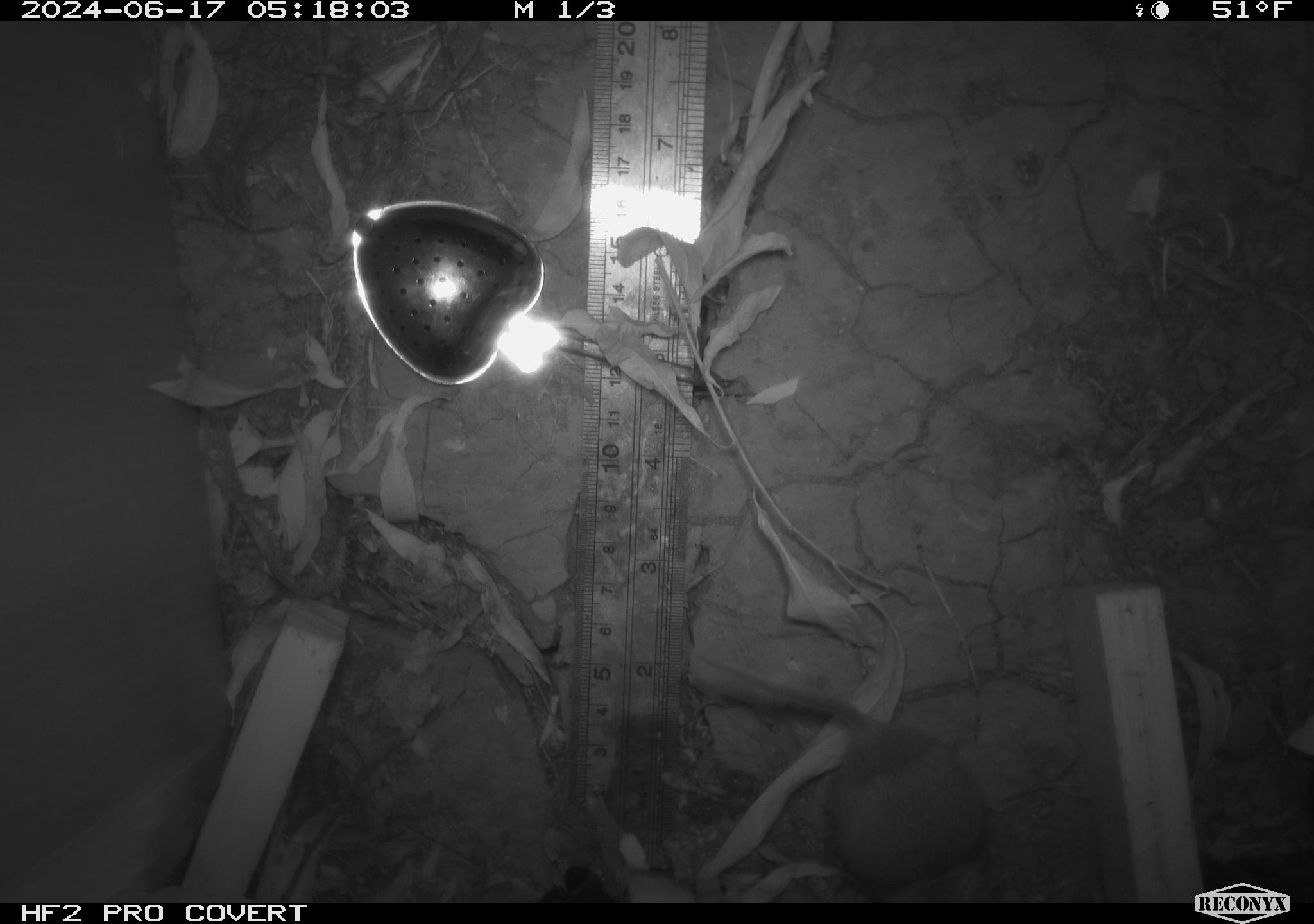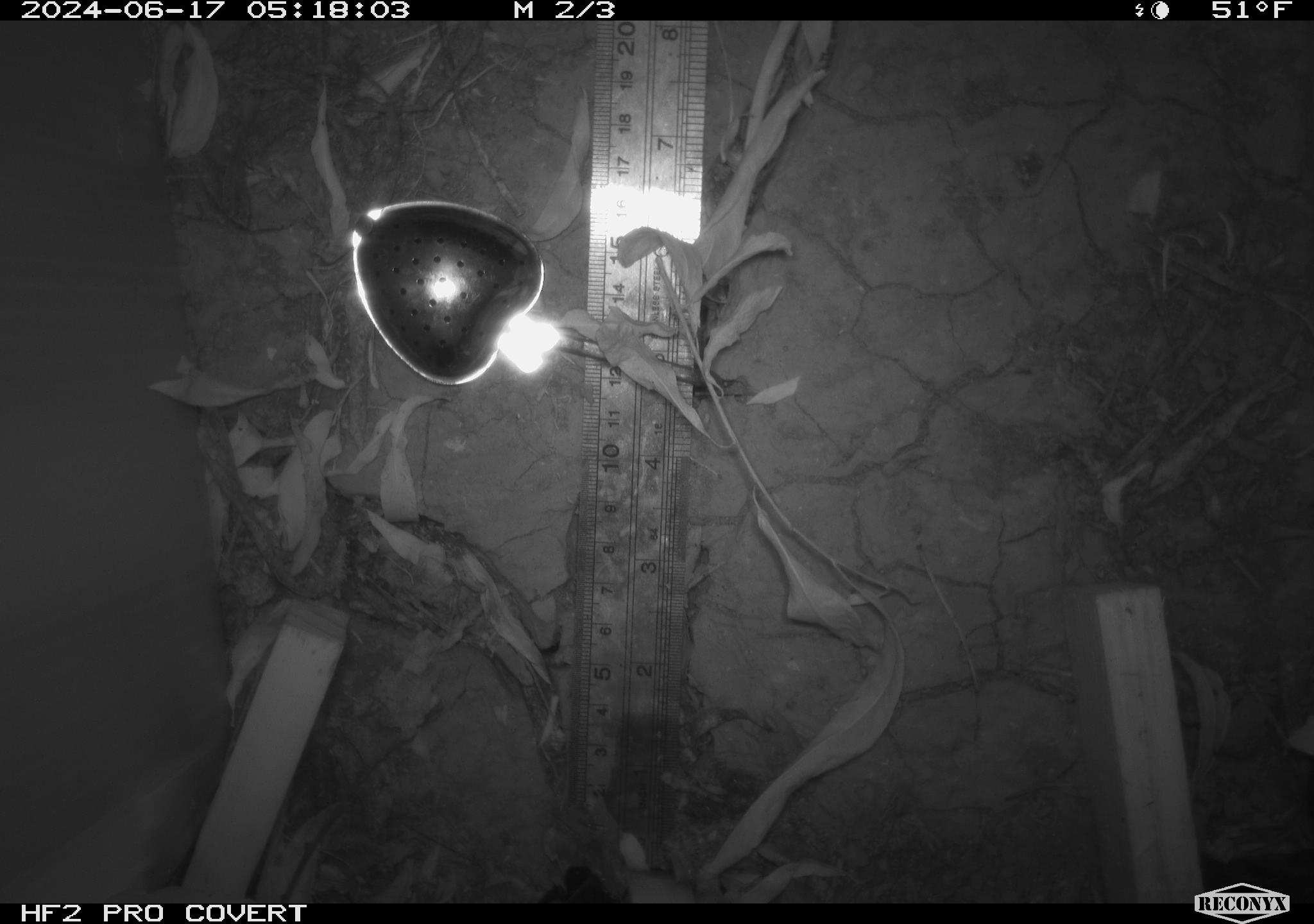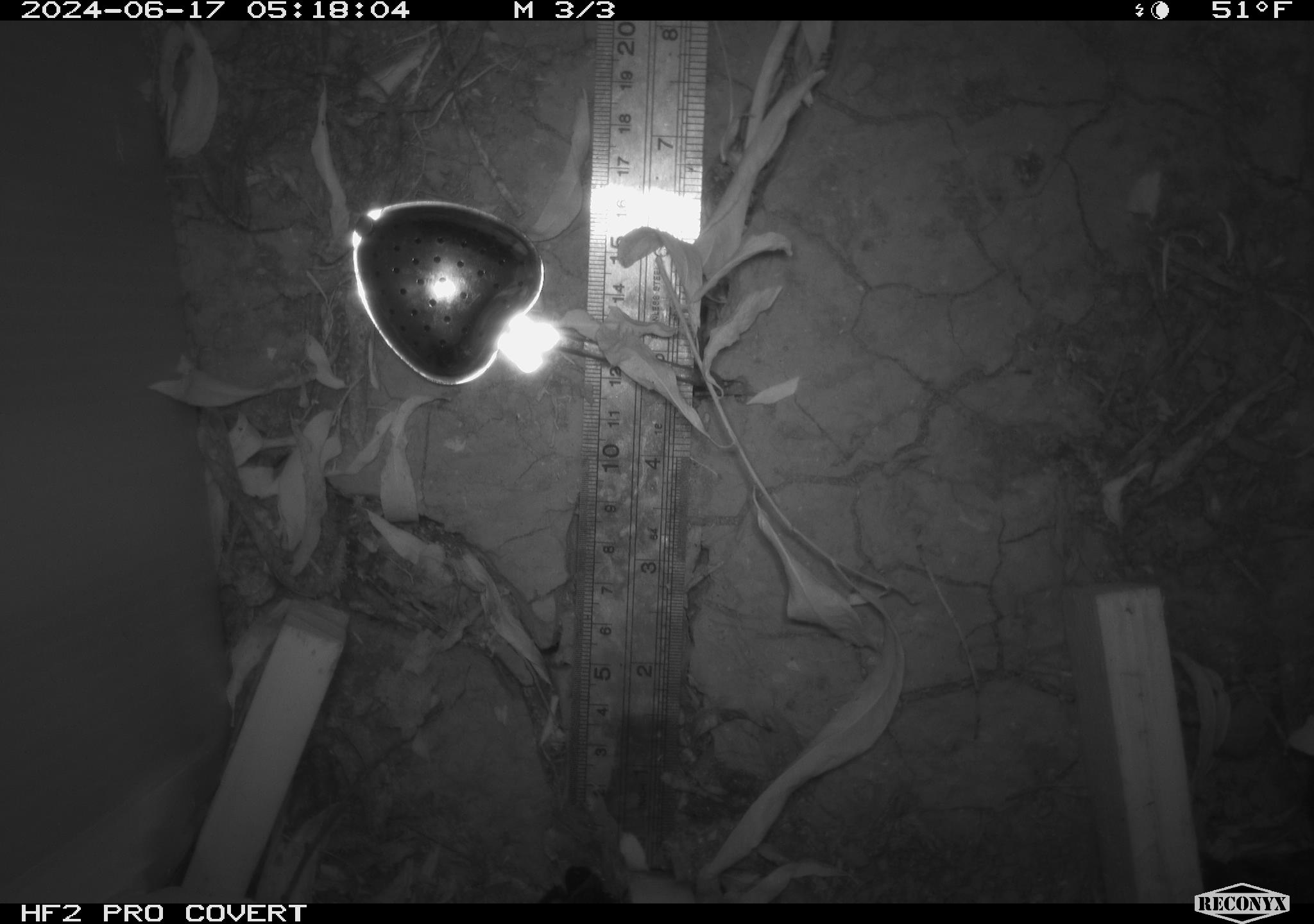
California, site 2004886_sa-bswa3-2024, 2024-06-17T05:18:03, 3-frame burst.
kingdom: Animalia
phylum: Chordata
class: Mammalia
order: Rodentia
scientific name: Rodentia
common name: mouse species